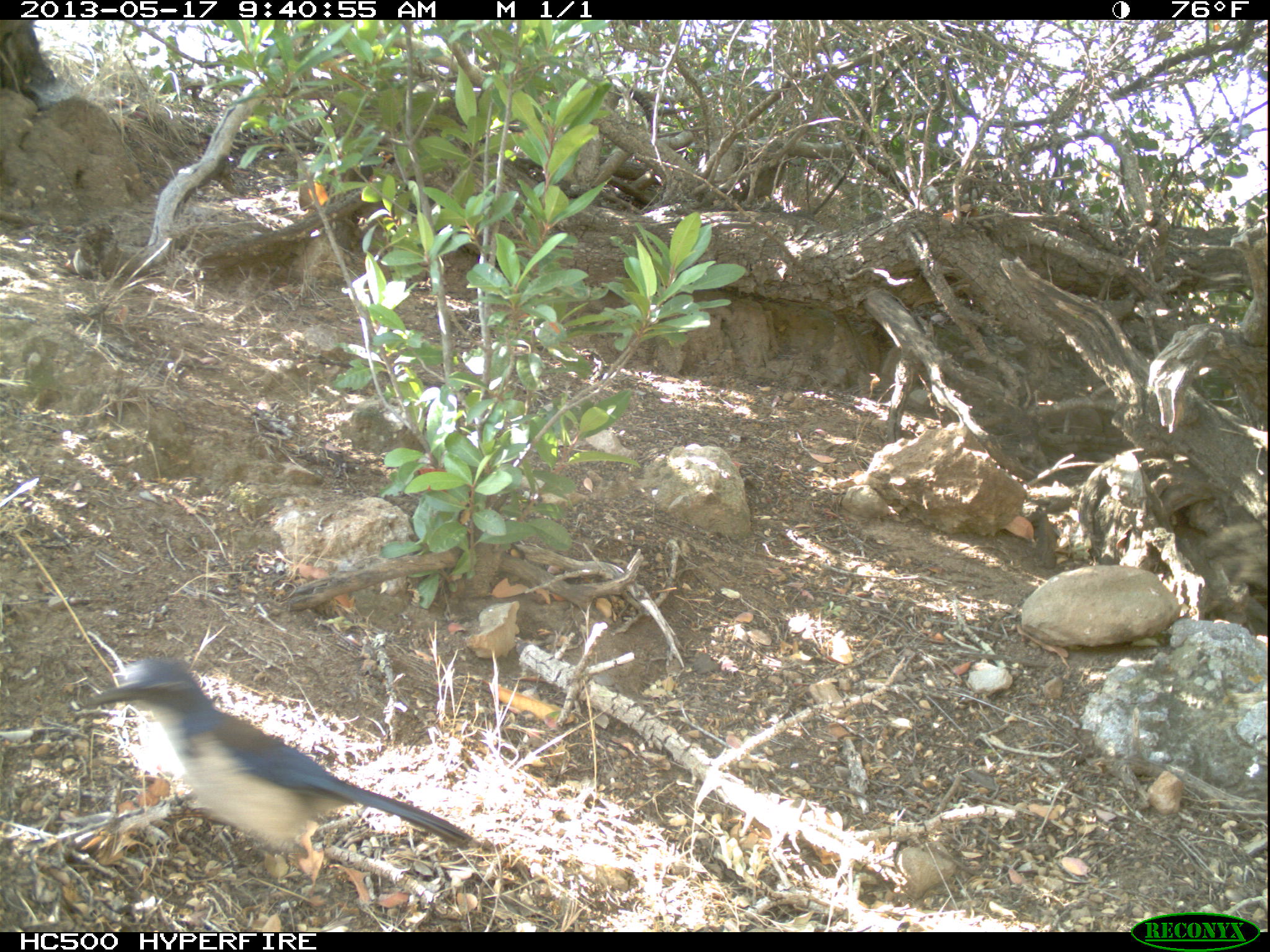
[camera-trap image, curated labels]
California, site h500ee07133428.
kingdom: Animalia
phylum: Chordata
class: Aves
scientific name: Aves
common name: bird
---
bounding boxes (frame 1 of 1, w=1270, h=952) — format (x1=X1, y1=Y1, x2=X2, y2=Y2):
bird: (x1=86, y1=658, x2=473, y2=899)